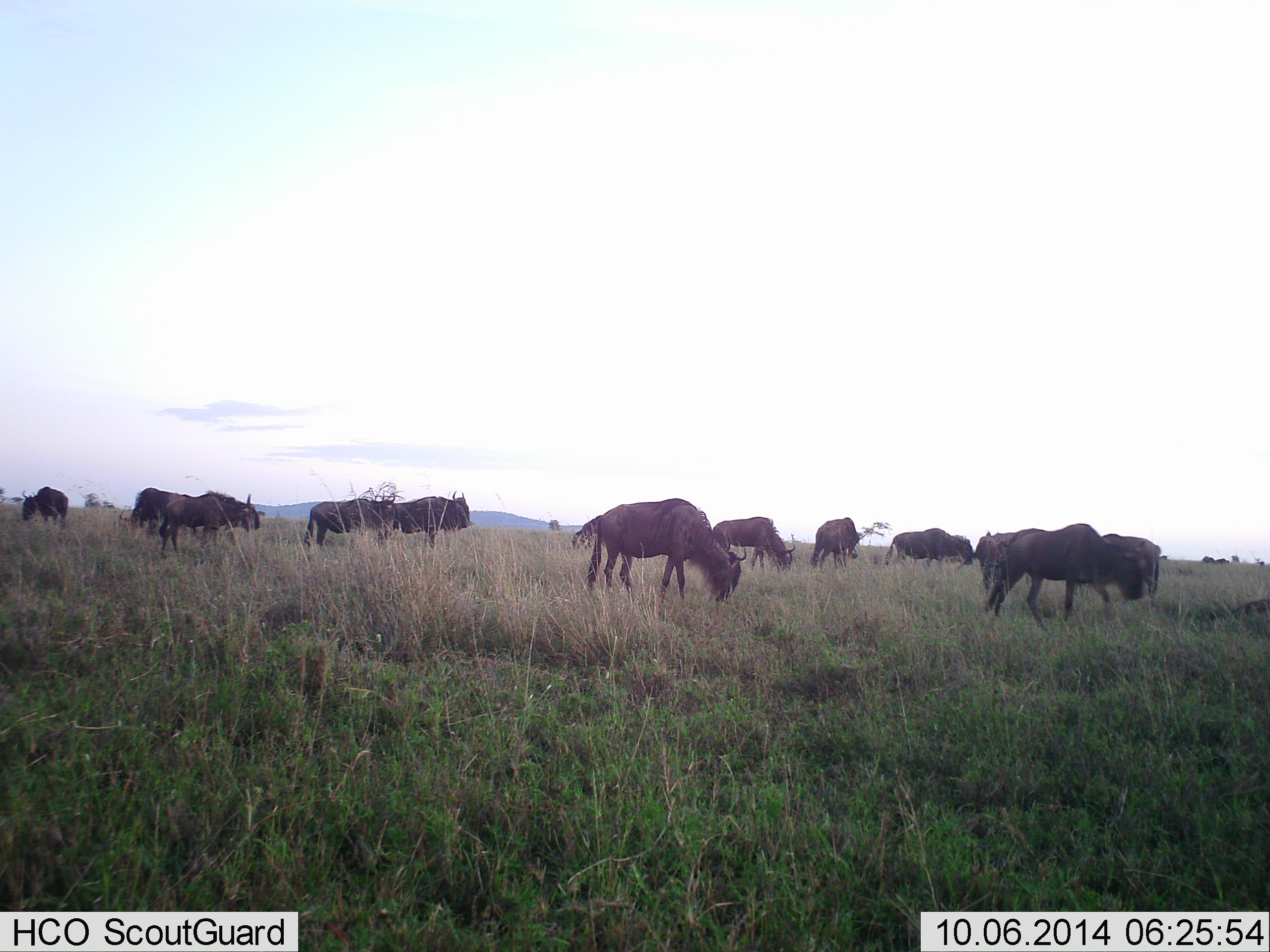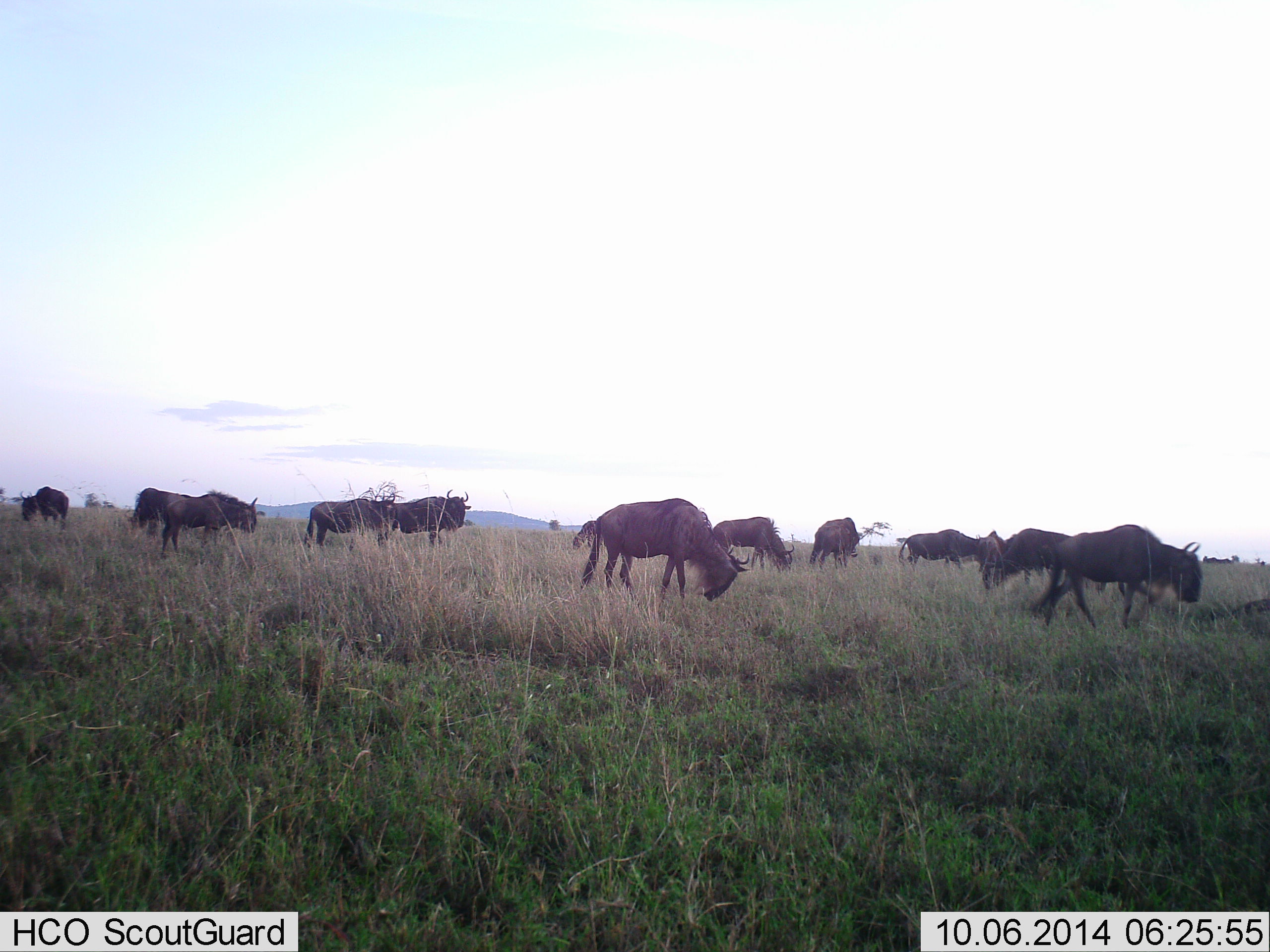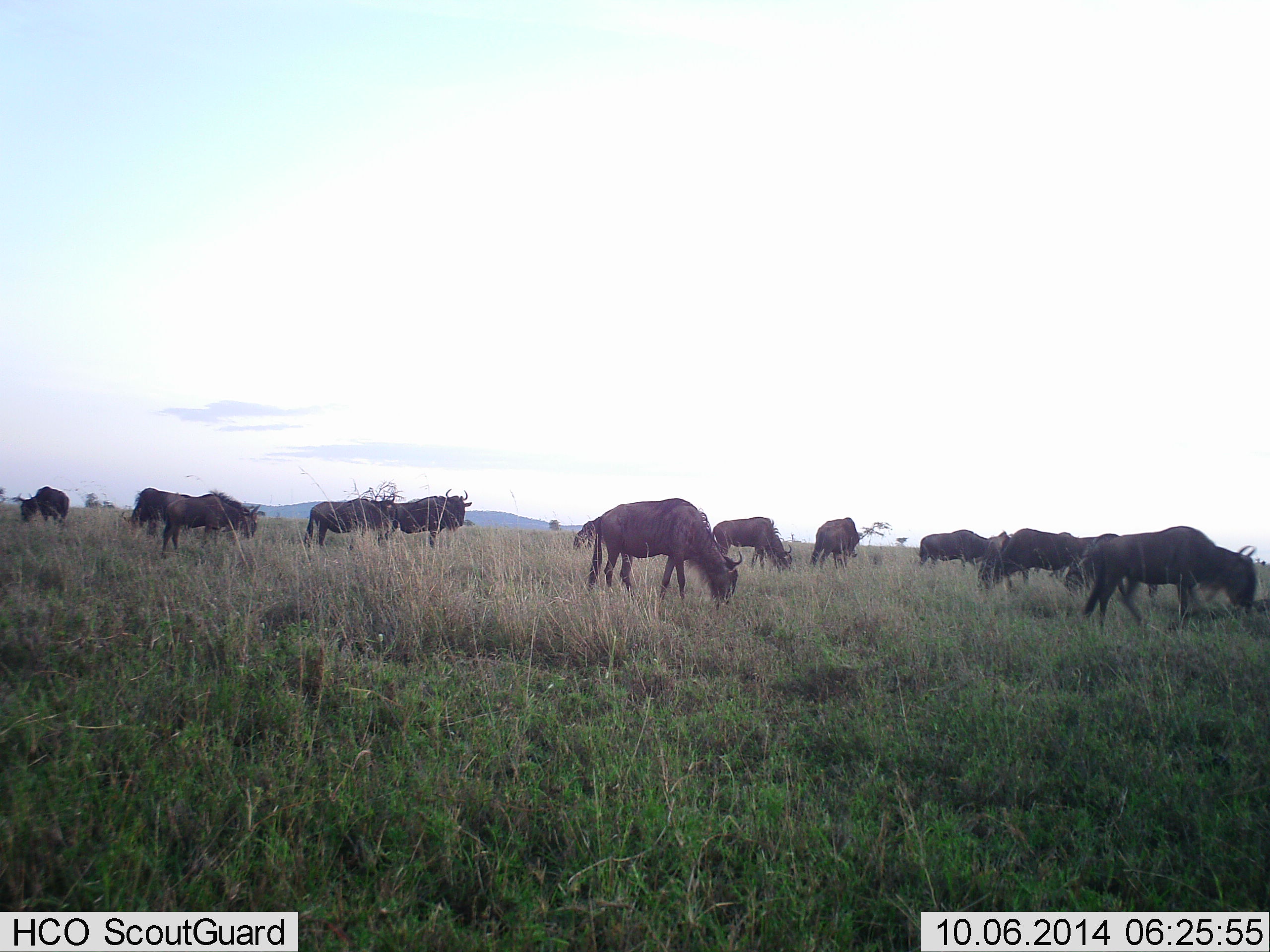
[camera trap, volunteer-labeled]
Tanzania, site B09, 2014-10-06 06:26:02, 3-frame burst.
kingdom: Animalia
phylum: Chordata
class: Mammalia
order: Artiodactyla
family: Bovidae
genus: Connochaetes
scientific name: Connochaetes taurinus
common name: blue wildebeest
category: wildebeest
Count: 11-50.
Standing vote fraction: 50%.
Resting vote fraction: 0%.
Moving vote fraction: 70%.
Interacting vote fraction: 0%.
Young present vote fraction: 0%.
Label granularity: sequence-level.